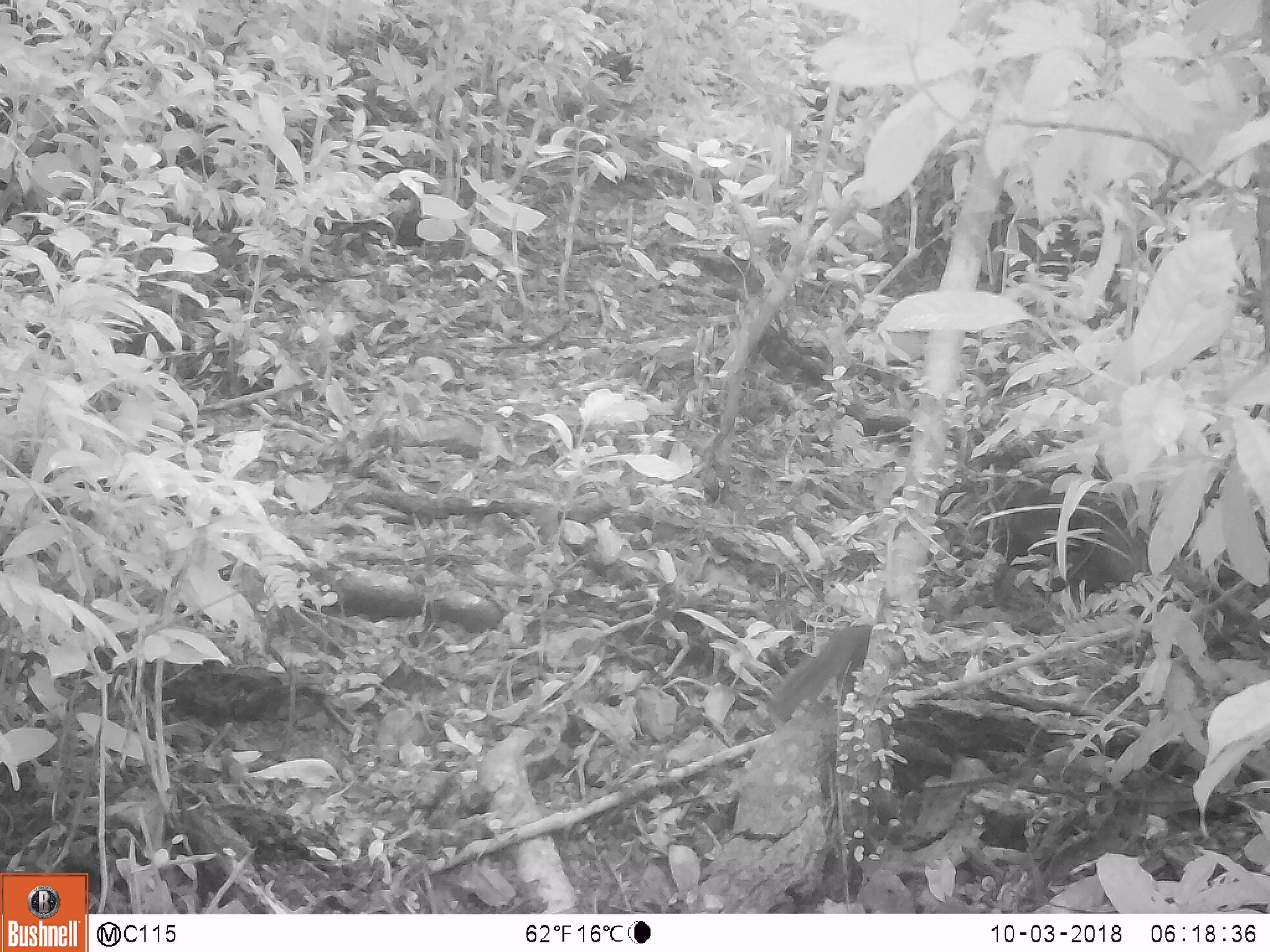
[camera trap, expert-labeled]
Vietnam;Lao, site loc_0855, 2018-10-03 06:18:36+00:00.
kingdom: Animalia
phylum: Chordata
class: Mammalia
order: Rodentia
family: Sciuridae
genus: Dremomys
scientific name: Dremomys rufigenis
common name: red-cheeked squirrel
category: red cheeked squirrel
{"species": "red cheeked squirrel (red-cheeked squirrel) (Dremomys rufigenis)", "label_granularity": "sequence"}